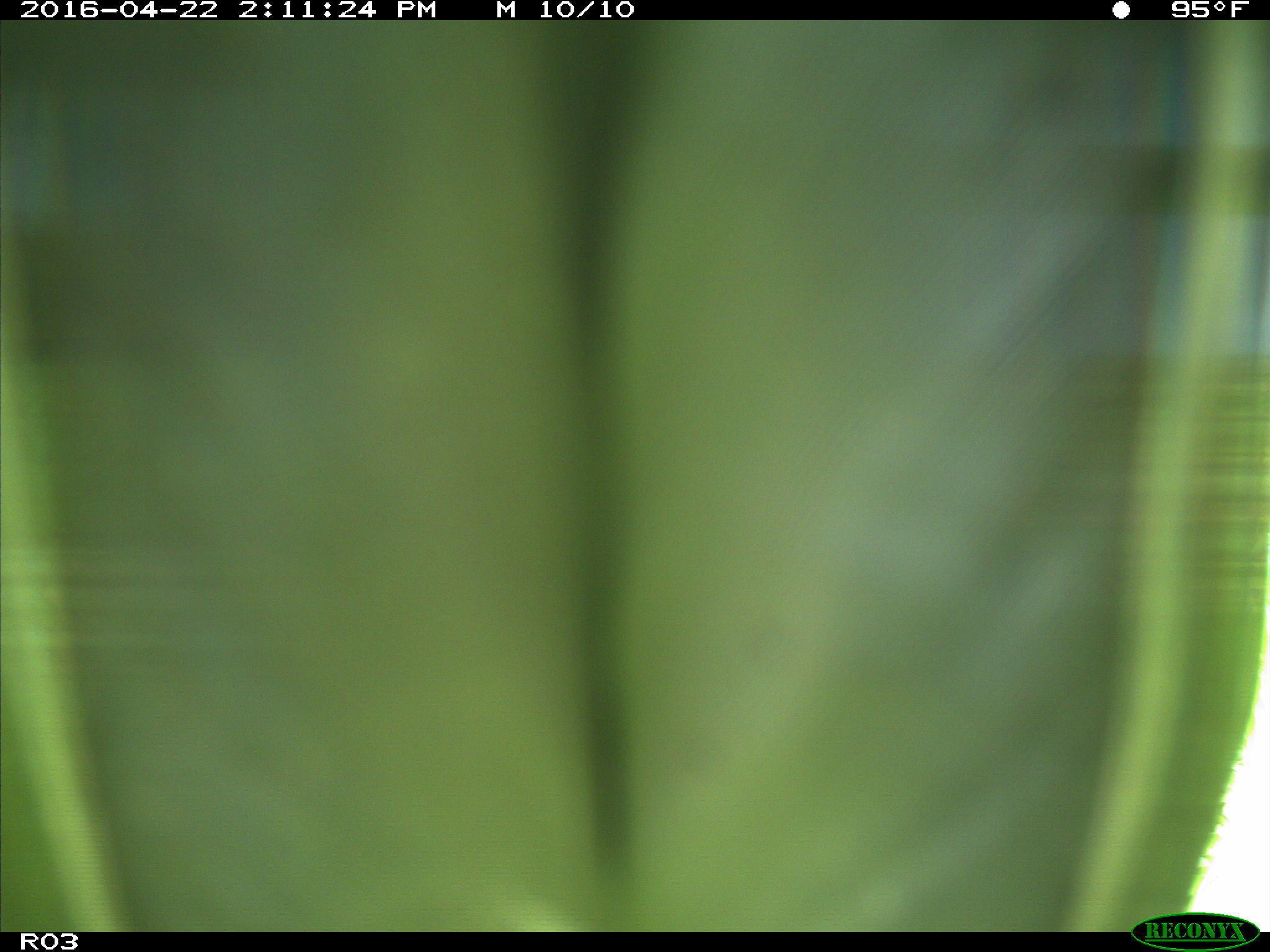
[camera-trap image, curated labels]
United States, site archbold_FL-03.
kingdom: Animalia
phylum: Chordata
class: Aves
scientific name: Aves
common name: birds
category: unidentified bird